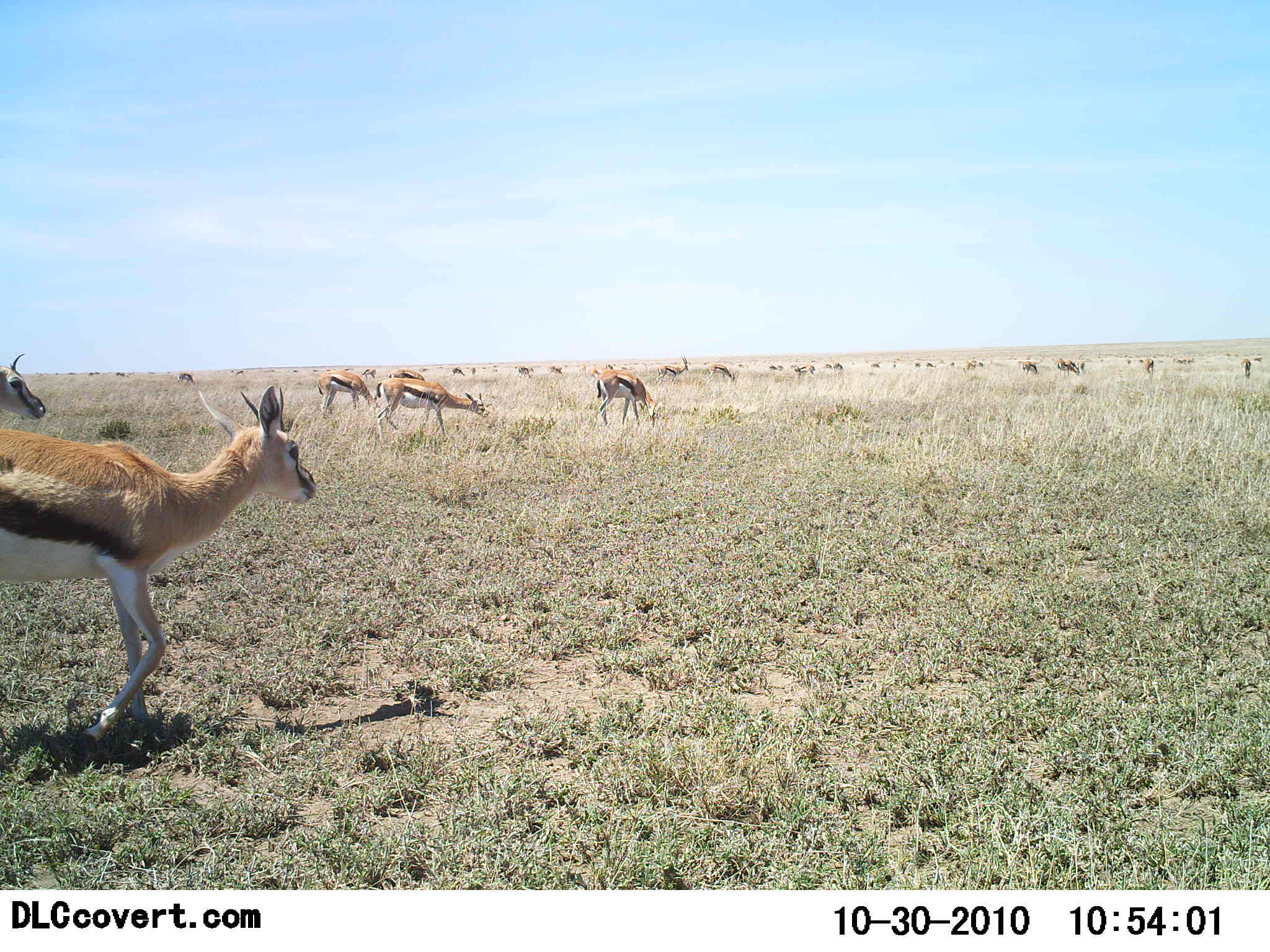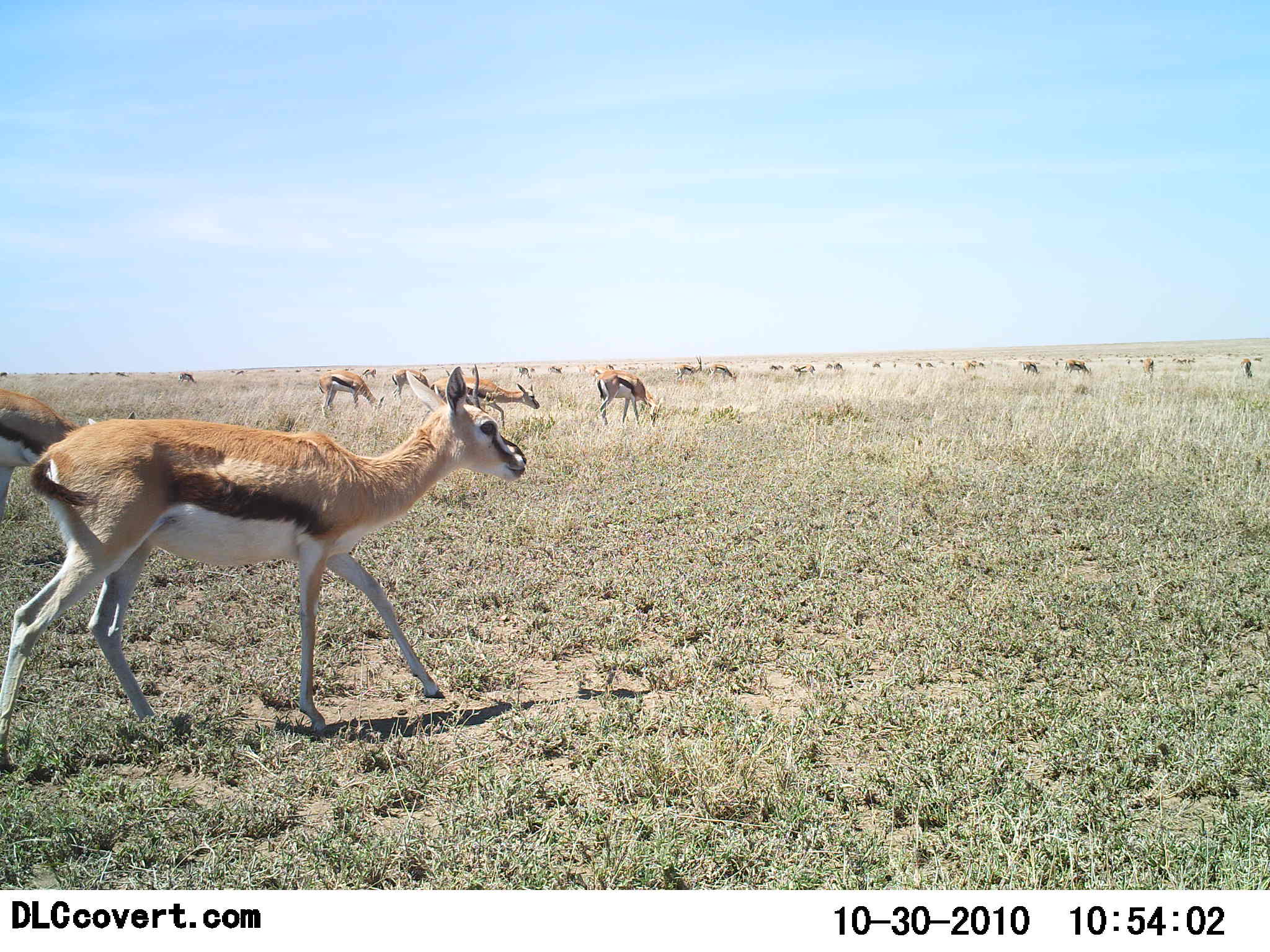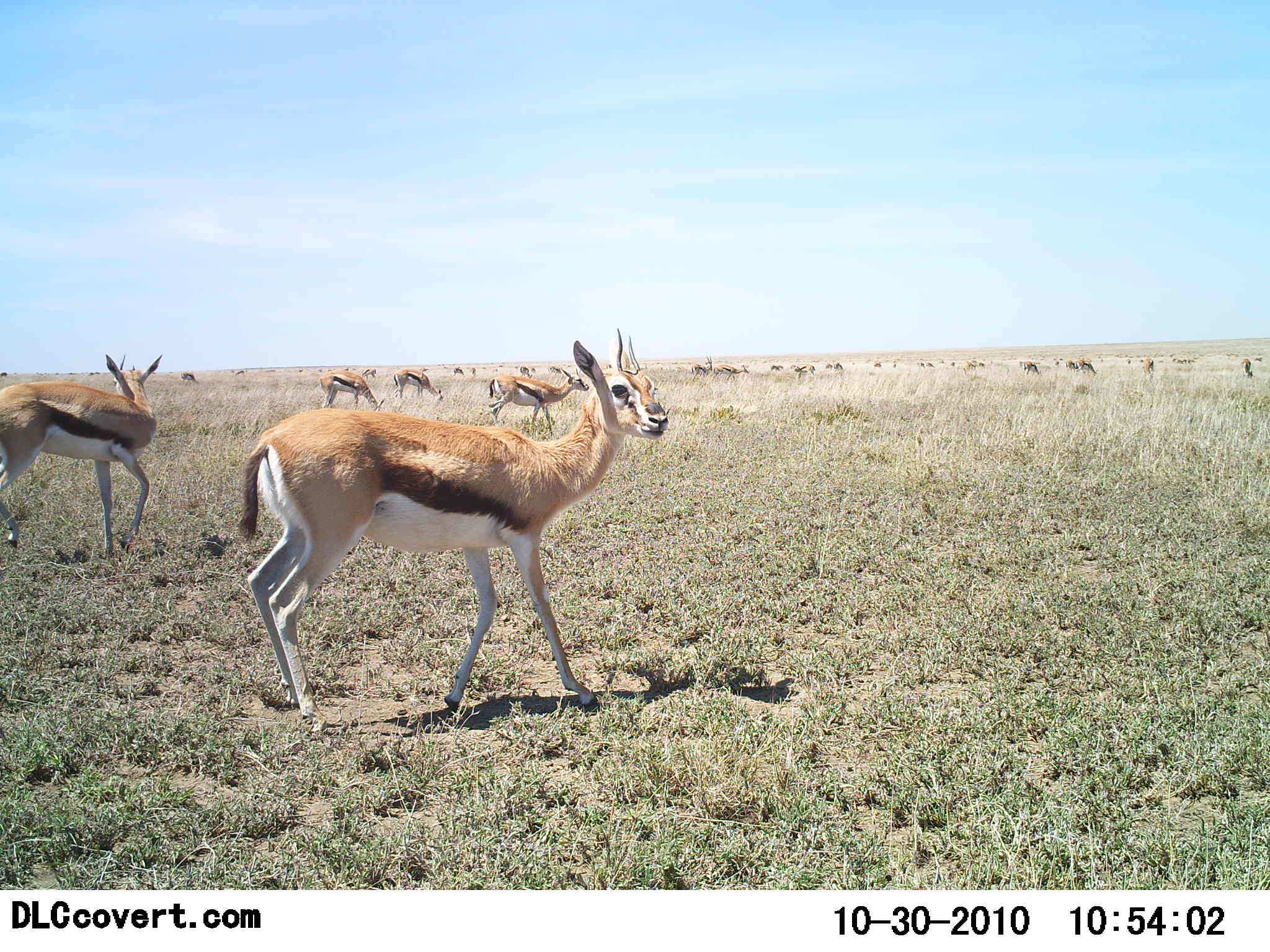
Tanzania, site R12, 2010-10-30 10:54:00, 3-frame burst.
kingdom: Animalia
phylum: Chordata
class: Mammalia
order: Artiodactyla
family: Bovidae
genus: Eudorcas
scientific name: Eudorcas thomsonii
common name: thomson's gazelle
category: gazellethomsons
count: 11-50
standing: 58%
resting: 0%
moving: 92%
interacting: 0%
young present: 0%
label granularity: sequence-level